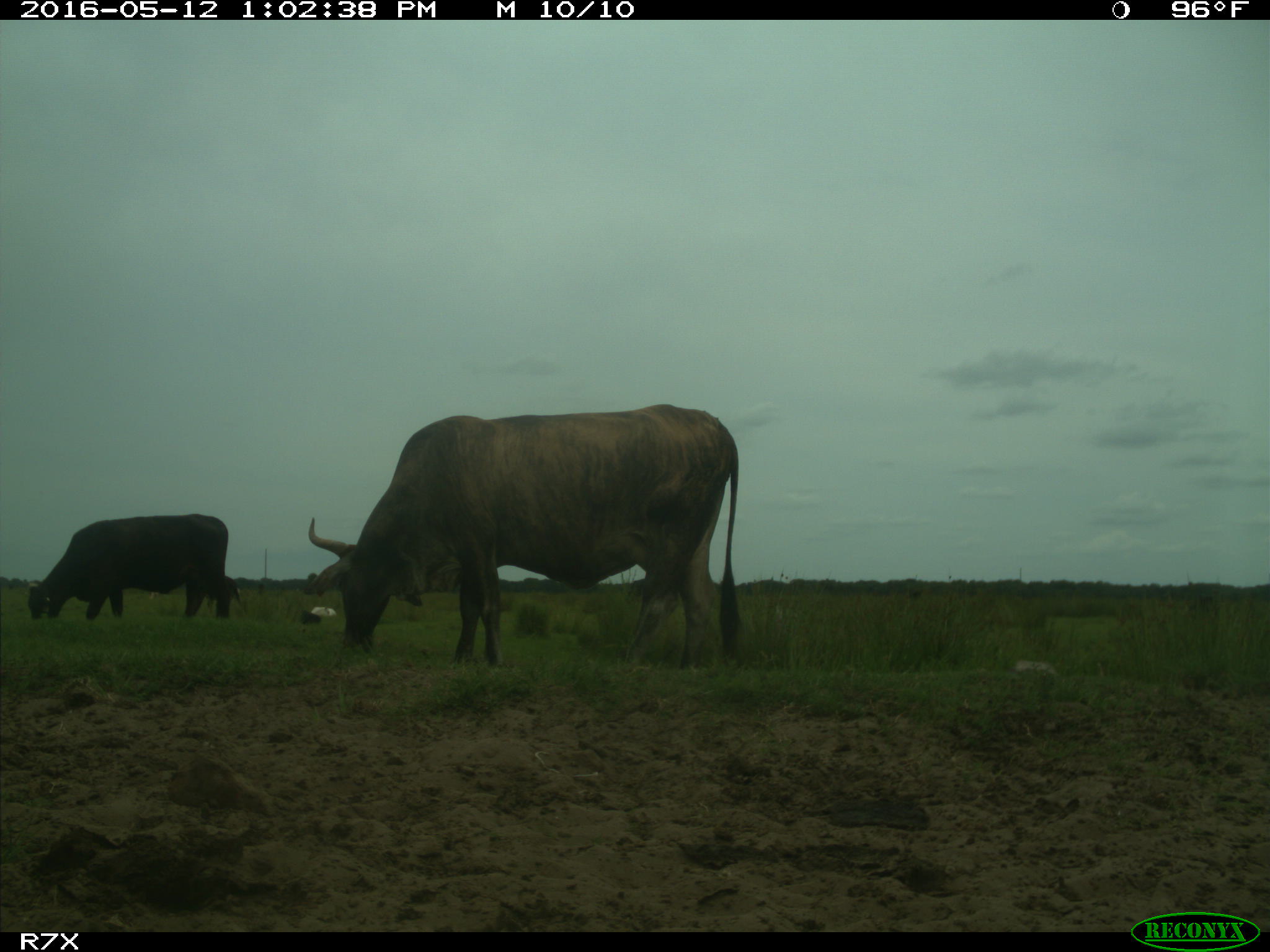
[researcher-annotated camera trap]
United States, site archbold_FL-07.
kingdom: Animalia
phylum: Chordata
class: Mammalia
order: Artiodactyla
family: Bovidae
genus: Bos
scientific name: Bos taurus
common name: domestic cow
Bos taurus (domestic cow).